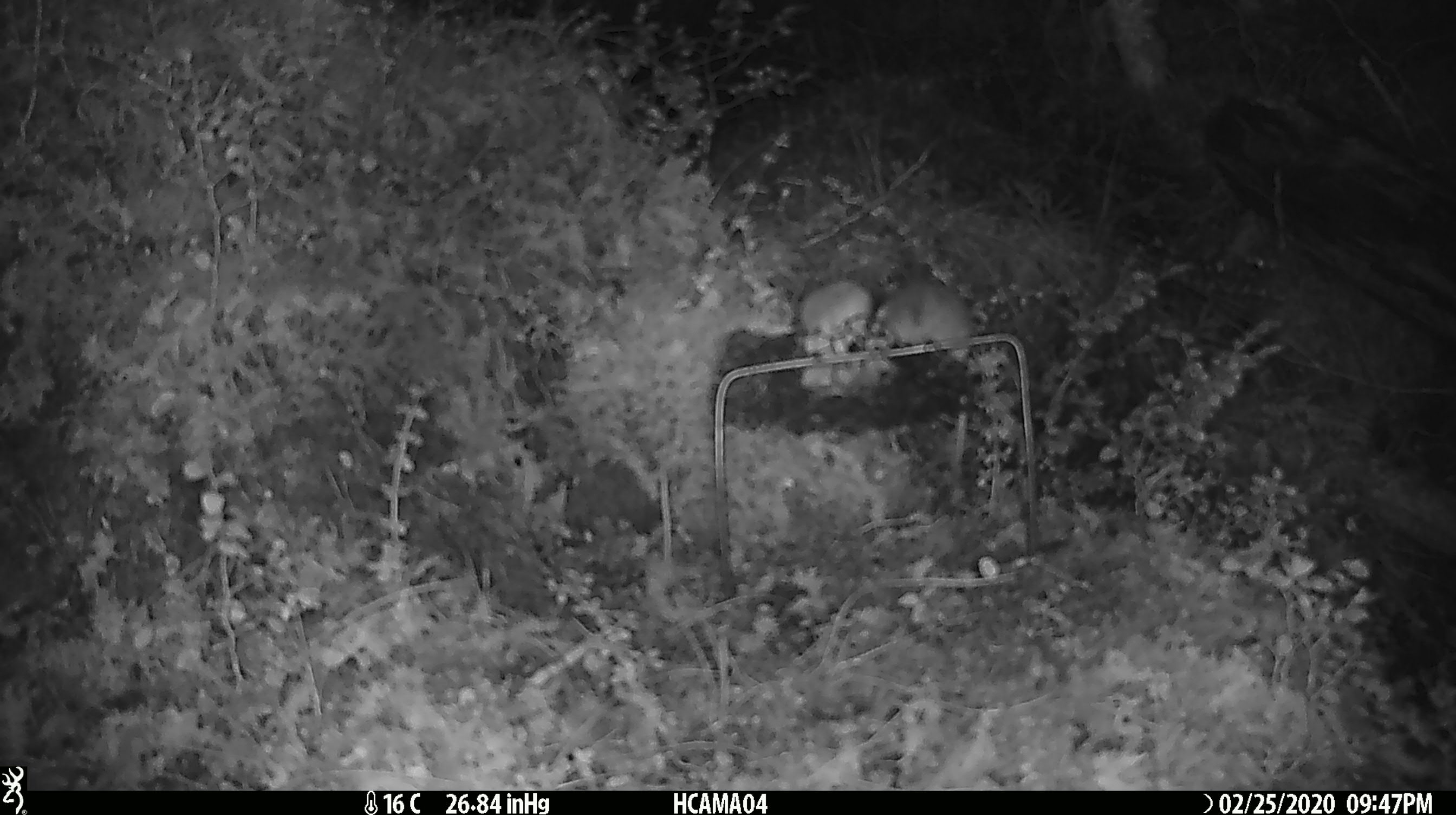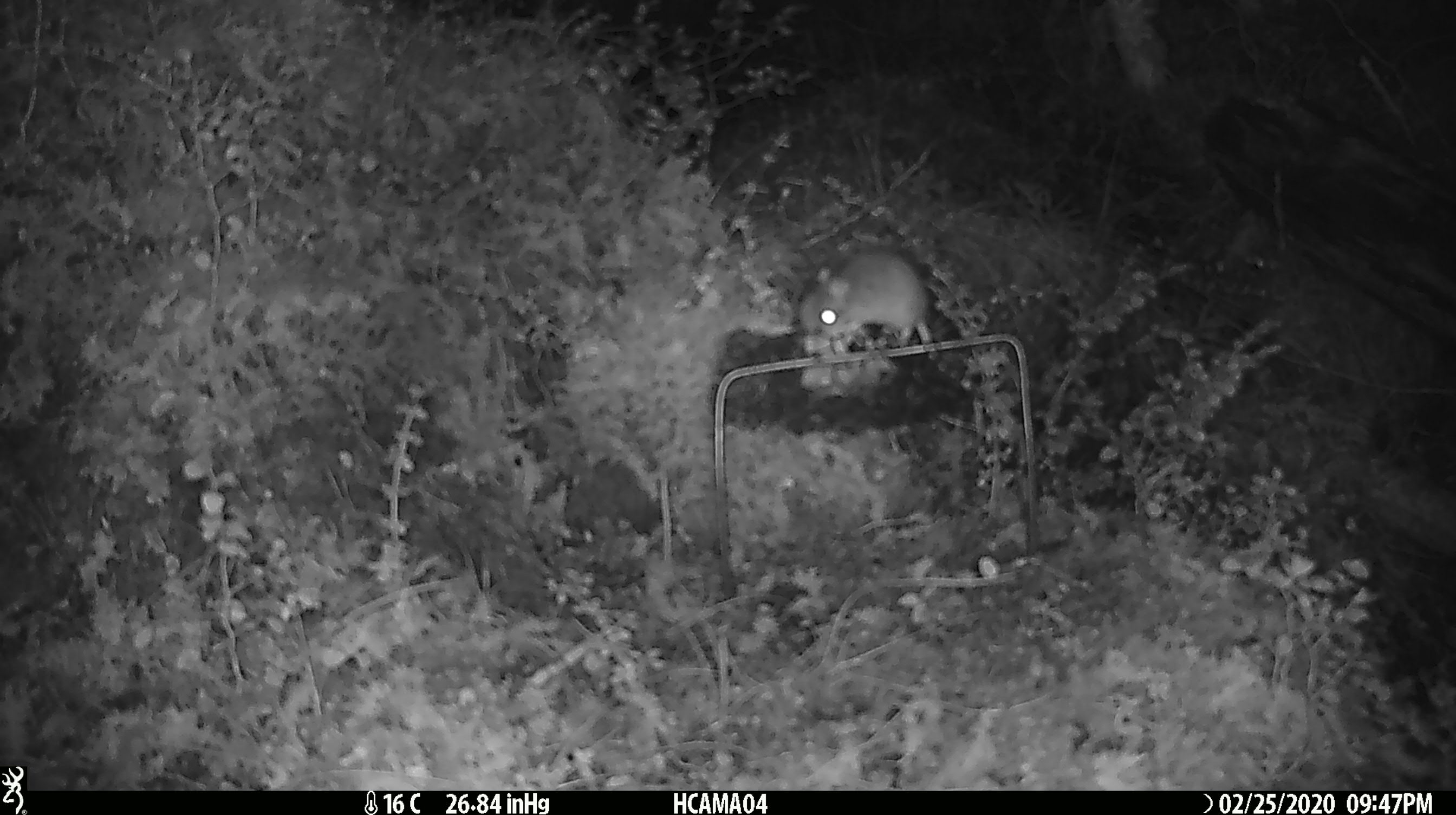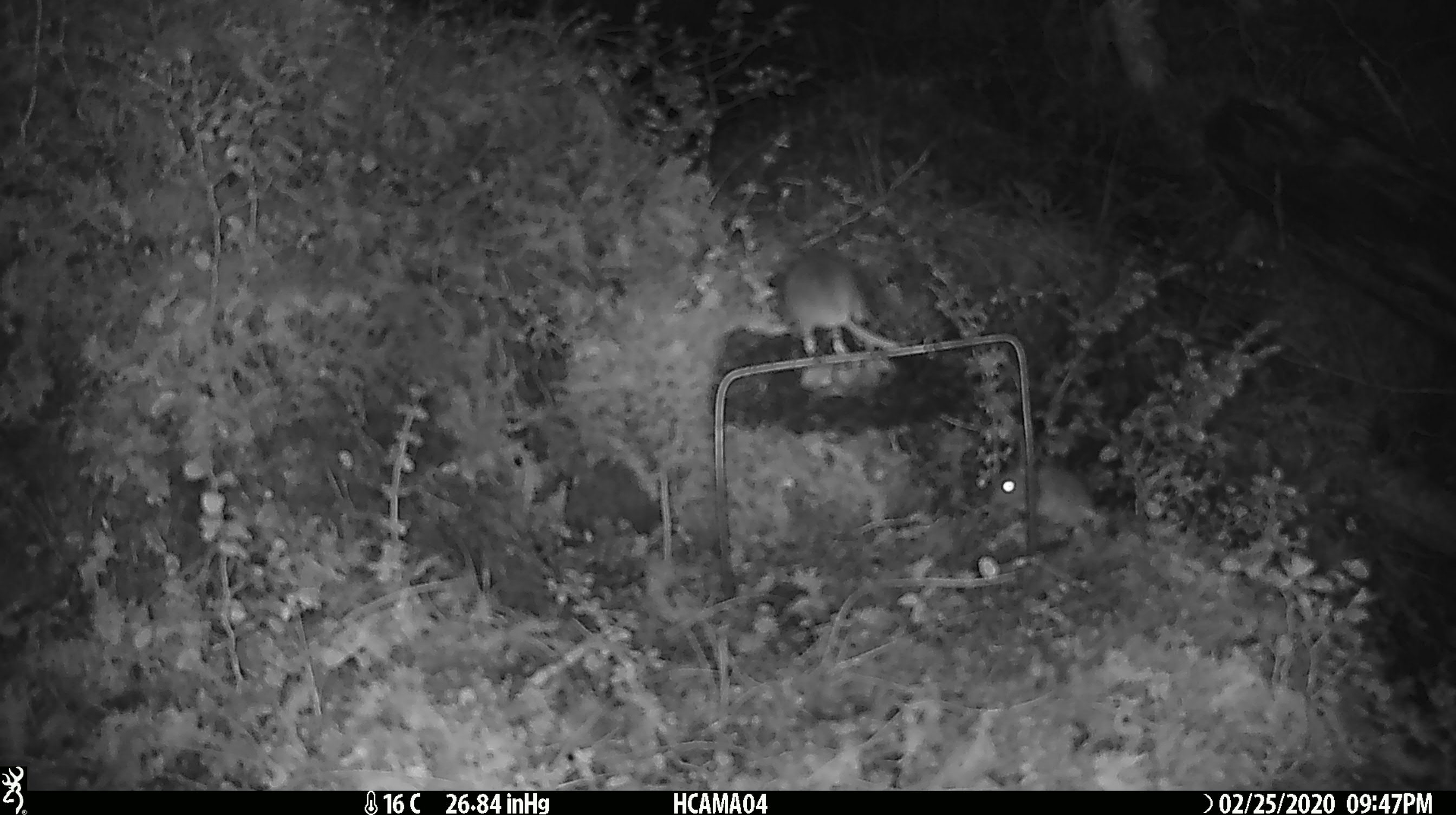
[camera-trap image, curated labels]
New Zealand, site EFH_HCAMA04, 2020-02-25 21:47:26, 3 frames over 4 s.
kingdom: Animalia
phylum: Chordata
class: Mammalia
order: Rodentia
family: Muridae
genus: Mus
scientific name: Mus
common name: mouse